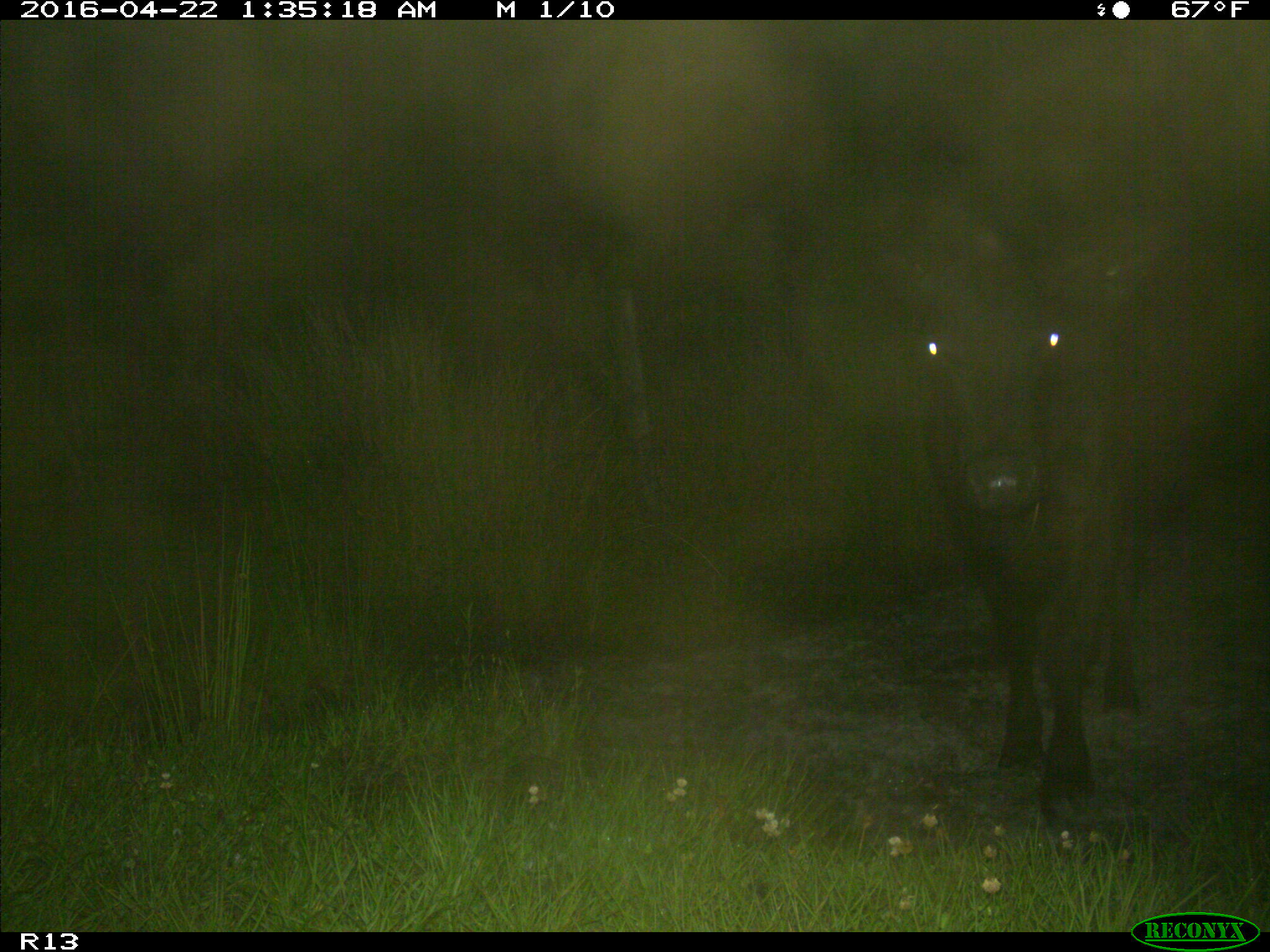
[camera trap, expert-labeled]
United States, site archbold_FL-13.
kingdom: Animalia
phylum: Chordata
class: Mammalia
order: Artiodactyla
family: Bovidae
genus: Bos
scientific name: Bos taurus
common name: domestic cow